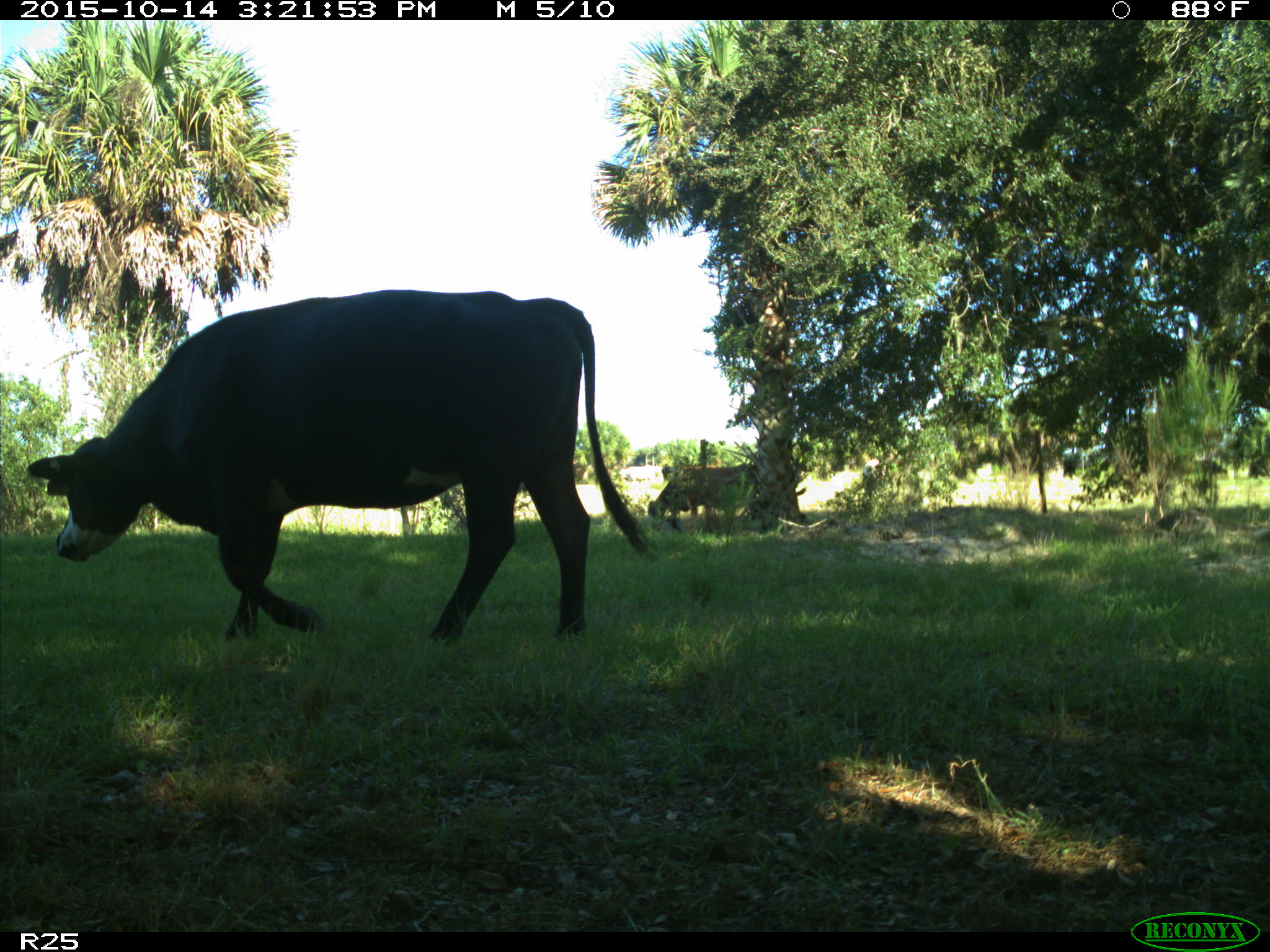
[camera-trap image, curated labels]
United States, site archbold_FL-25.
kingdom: Animalia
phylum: Chordata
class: Mammalia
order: Artiodactyla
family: Bovidae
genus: Bos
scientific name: Bos taurus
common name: domestic cow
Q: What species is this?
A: Bos taurus (domestic cow).